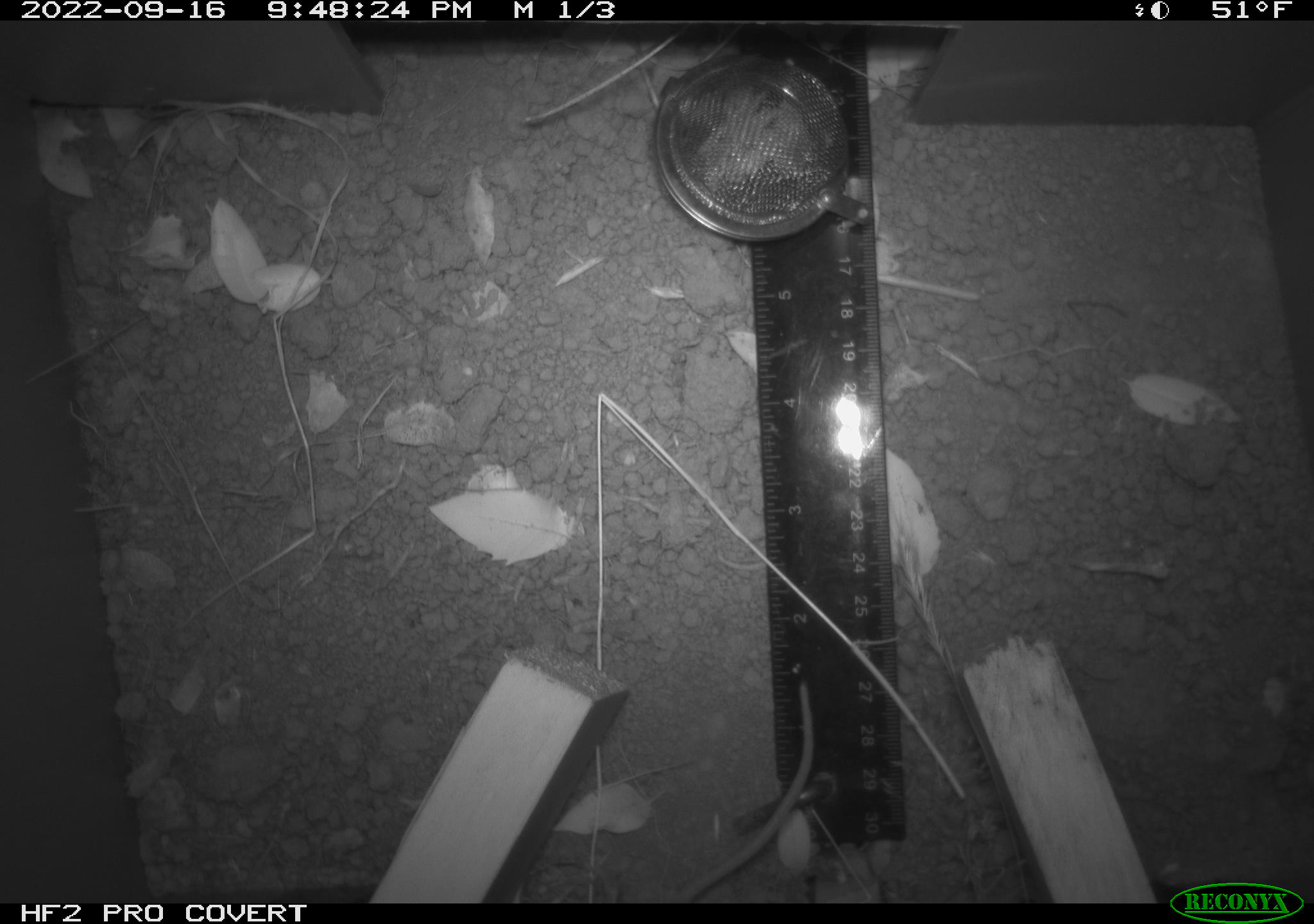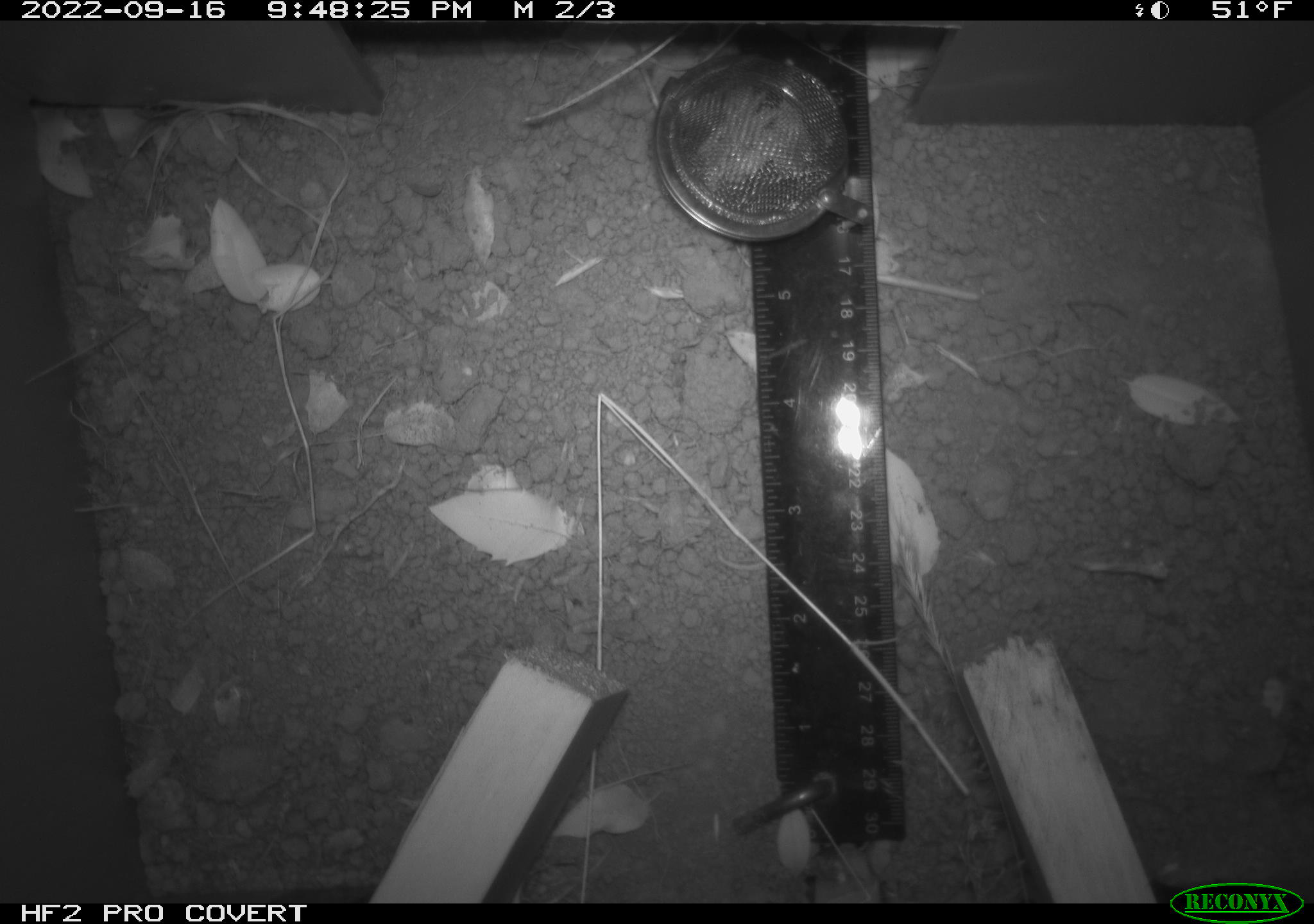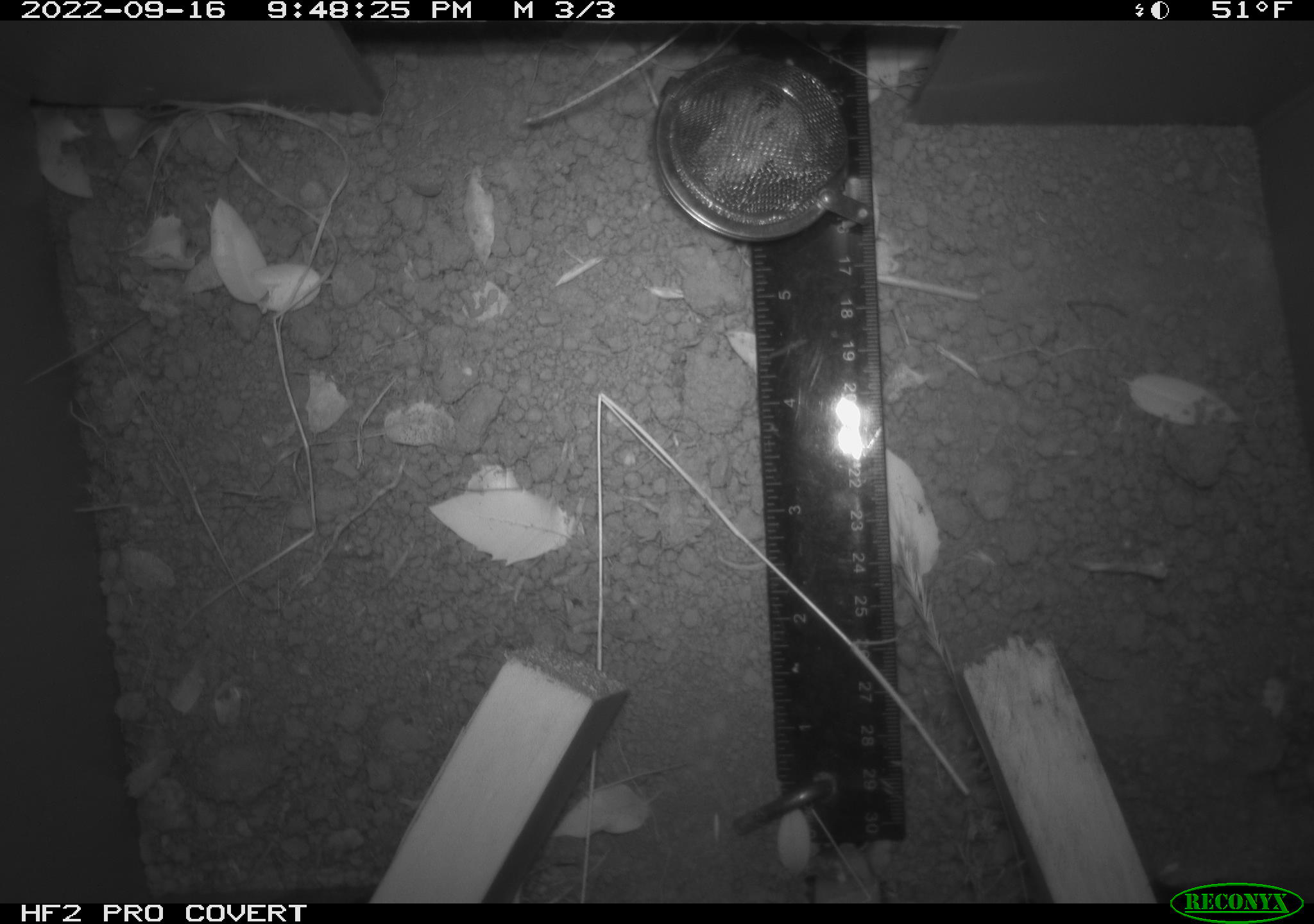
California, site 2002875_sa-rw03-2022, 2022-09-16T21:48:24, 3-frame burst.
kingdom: Animalia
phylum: Chordata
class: Mammalia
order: Rodentia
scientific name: Rodentia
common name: mouse species